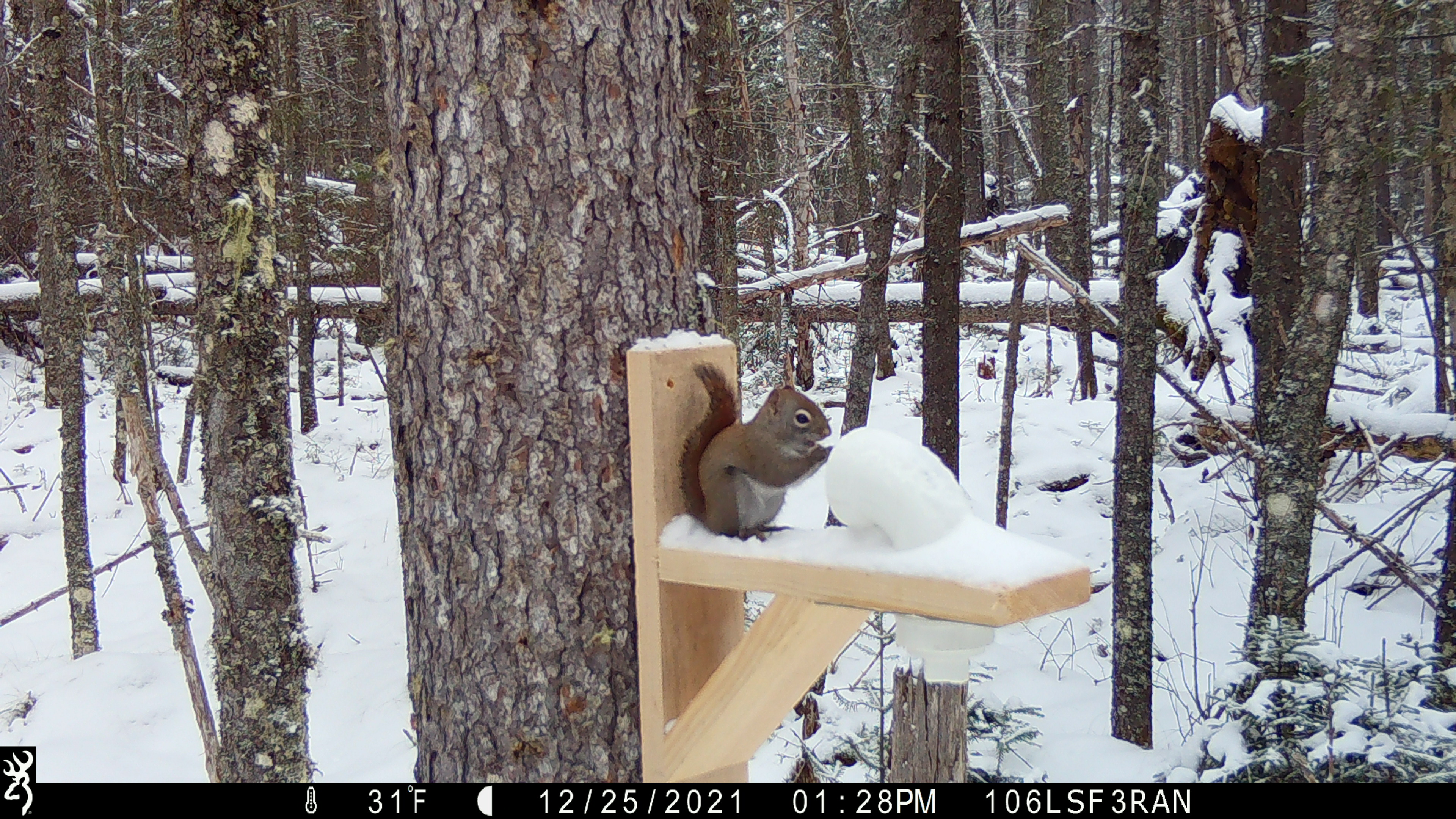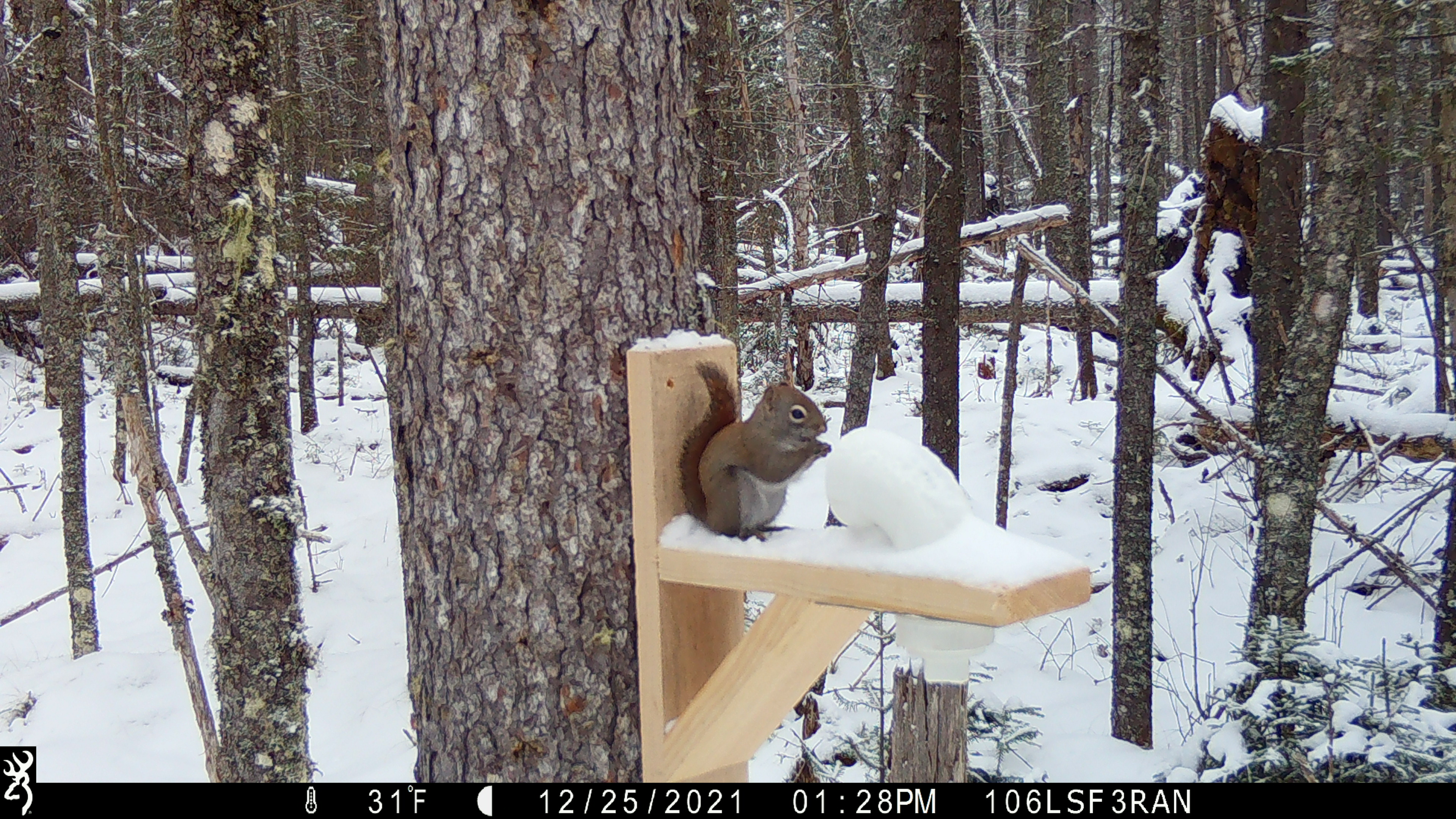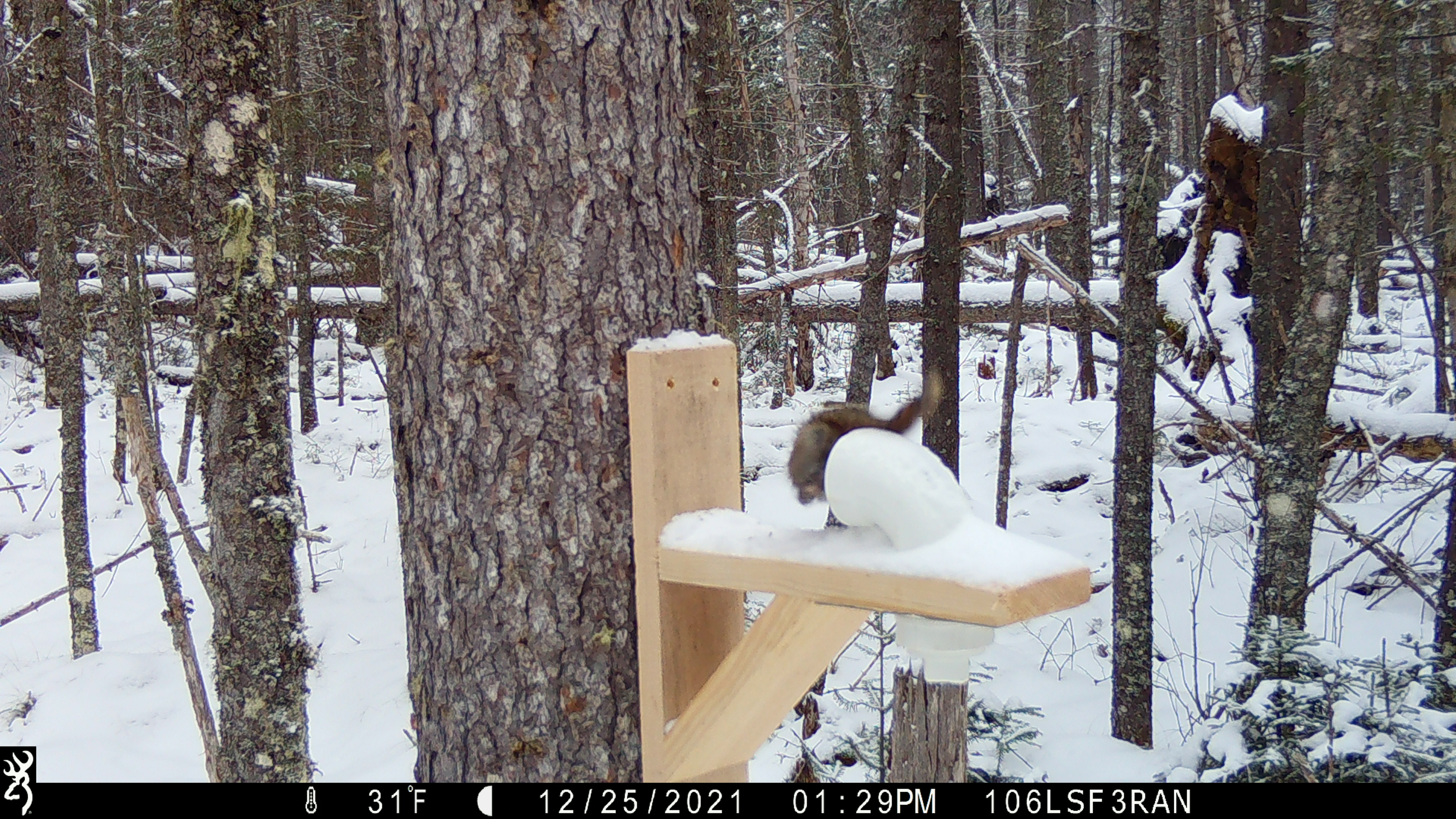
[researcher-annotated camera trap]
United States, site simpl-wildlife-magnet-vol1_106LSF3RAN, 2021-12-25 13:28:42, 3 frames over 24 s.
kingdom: Animalia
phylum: Chordata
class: Mammalia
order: Rodentia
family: Sciuridae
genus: Tamiasciurus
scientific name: Tamiasciurus hudsonicus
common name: red squirrel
Red squirrel (Tamiasciurus hudsonicus).